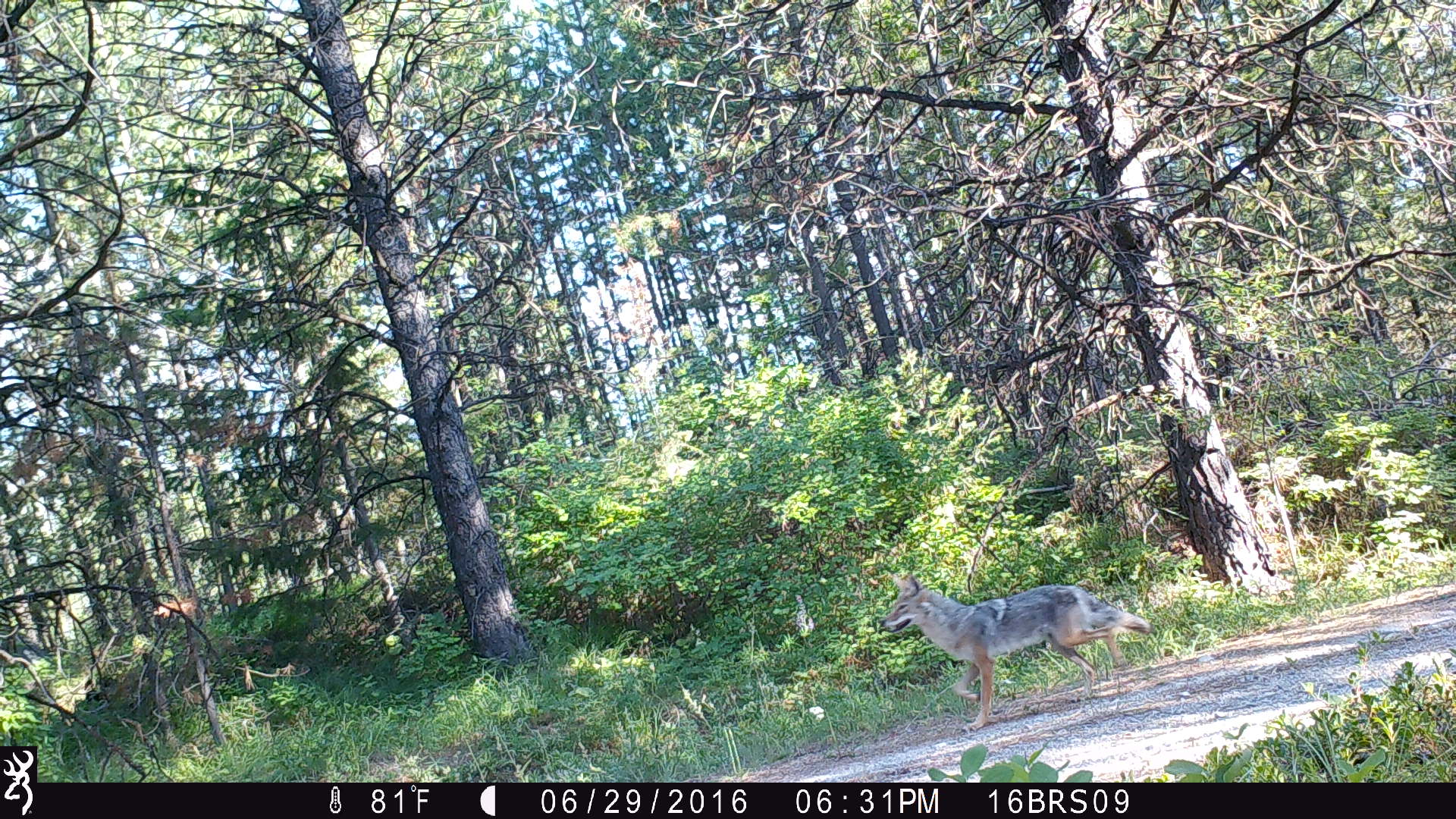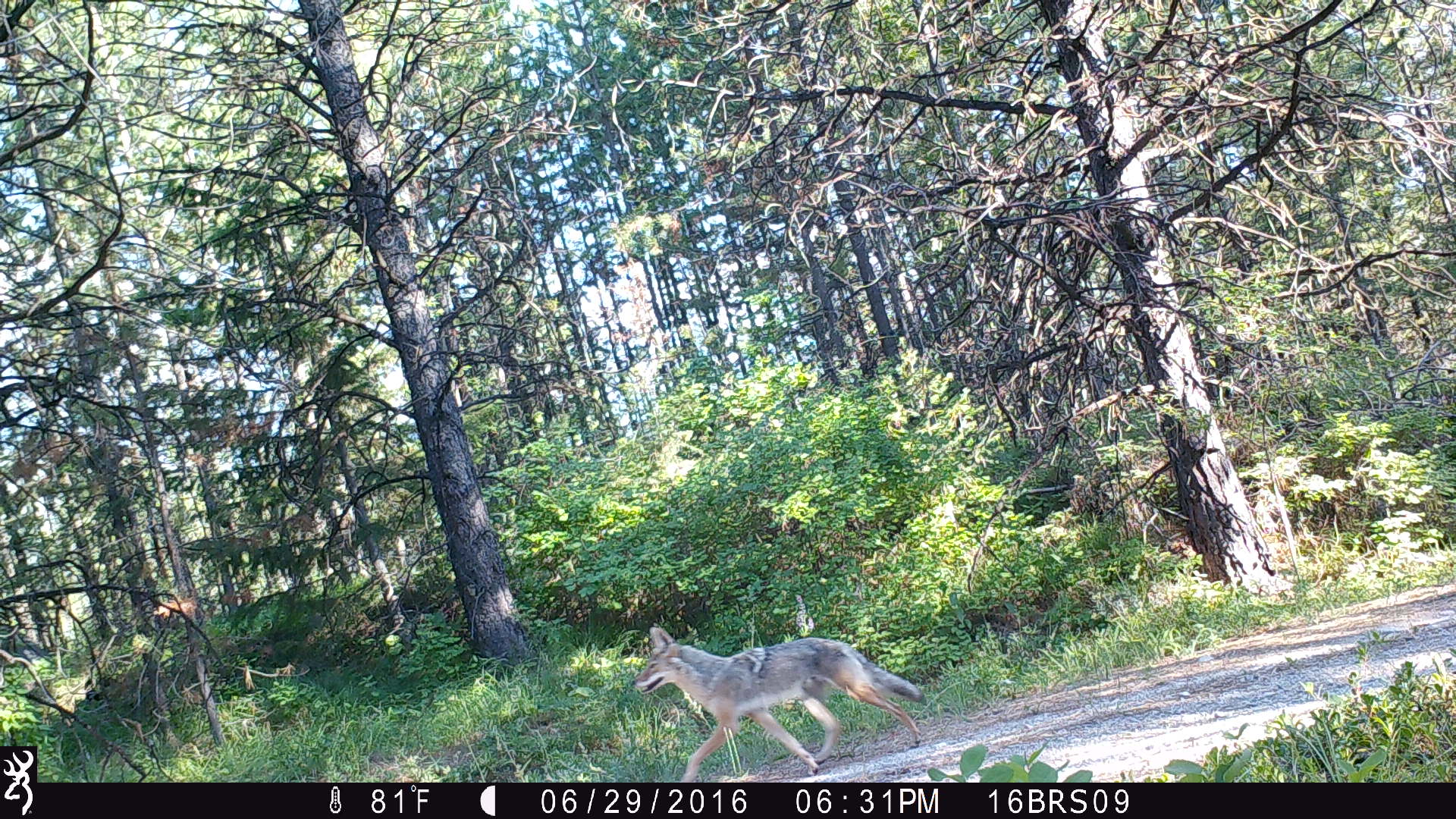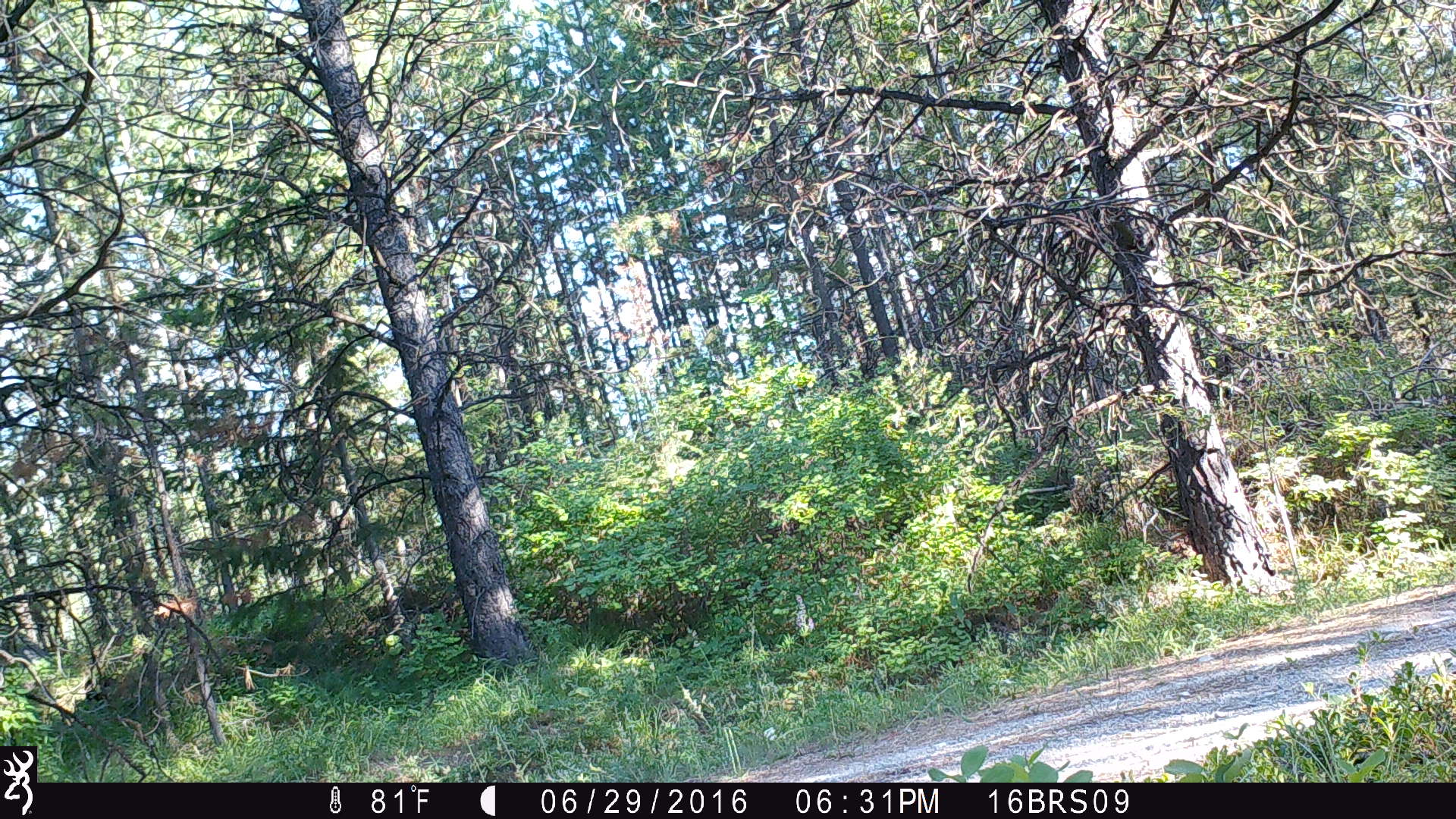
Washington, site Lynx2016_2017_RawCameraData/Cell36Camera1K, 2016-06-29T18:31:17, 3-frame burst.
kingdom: Animalia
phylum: Chordata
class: Mammalia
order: Carnivora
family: Canidae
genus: Canis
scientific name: Canis latrans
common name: coyote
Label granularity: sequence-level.